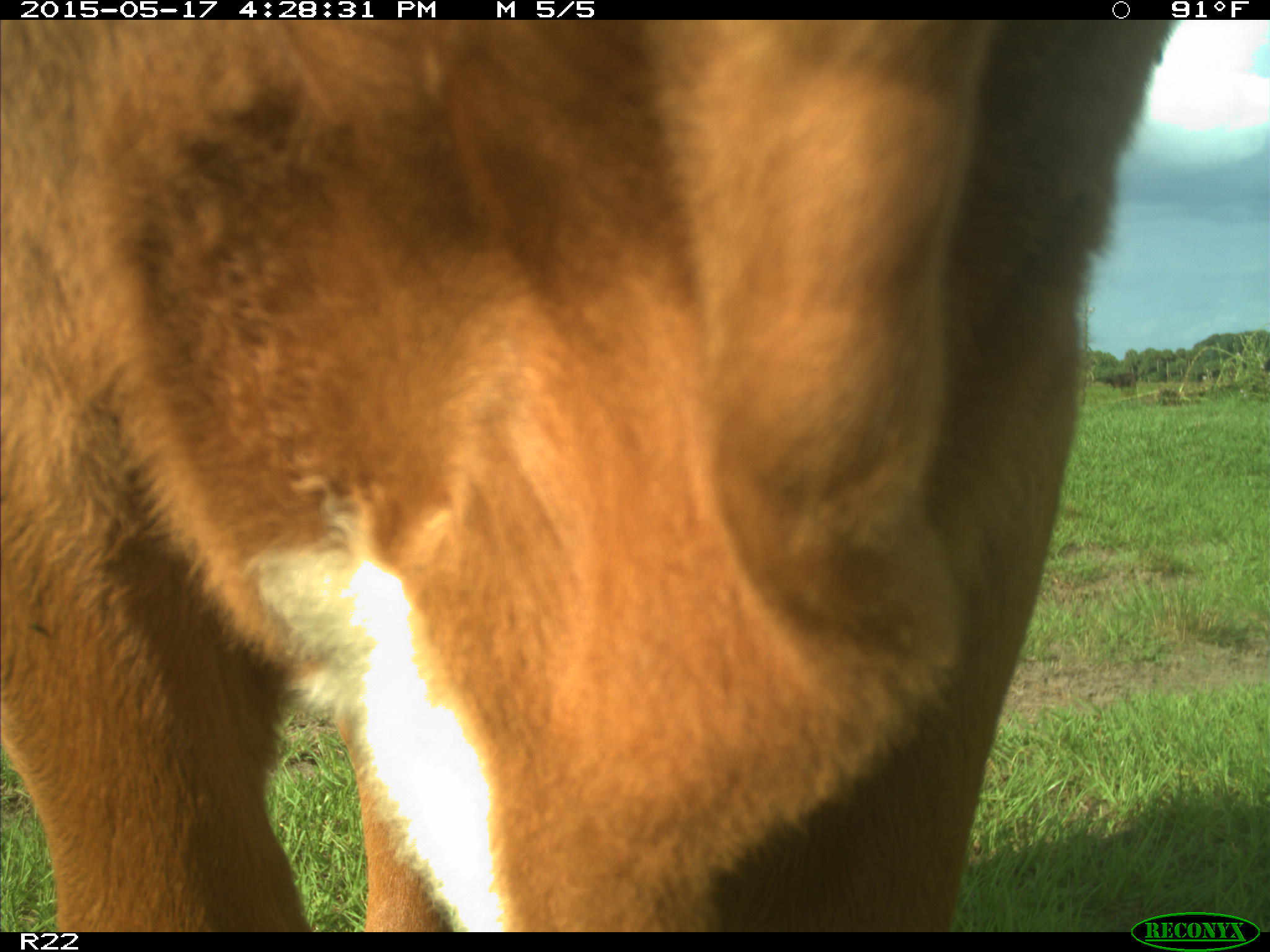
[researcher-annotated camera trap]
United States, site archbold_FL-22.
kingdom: Animalia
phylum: Chordata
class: Mammalia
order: Artiodactyla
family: Bovidae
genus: Bos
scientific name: Bos taurus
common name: domestic cow